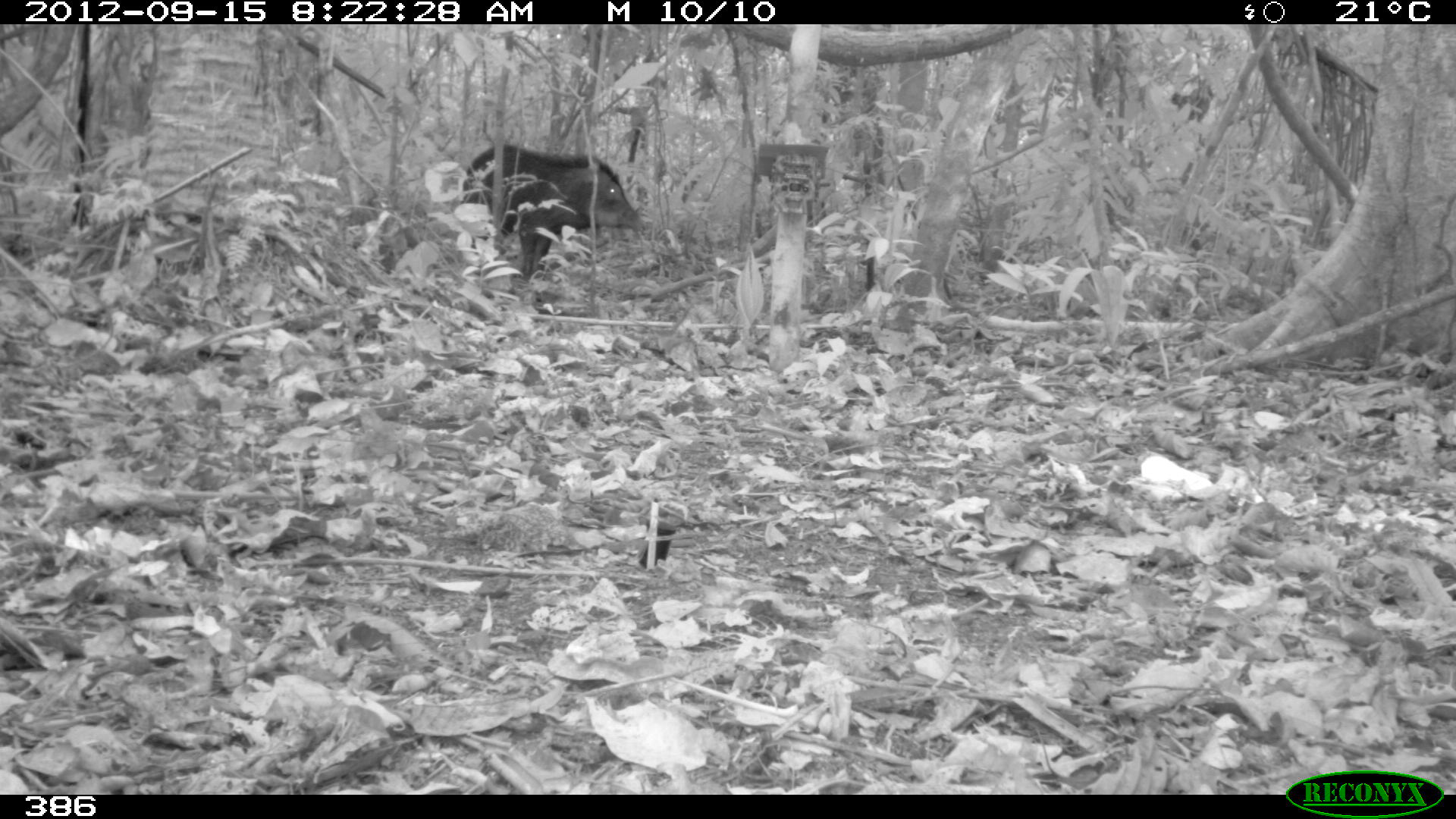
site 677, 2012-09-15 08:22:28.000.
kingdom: Animalia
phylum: Chordata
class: Mammalia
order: Artiodactyla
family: Tayassuidae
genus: Tayassu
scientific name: Tayassu pecari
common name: white-lipped peccary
Tayassu pecari (white-lipped peccary).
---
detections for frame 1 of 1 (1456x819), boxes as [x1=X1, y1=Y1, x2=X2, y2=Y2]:
tayassu pecari: [x1=460, y1=143, x2=645, y2=280]